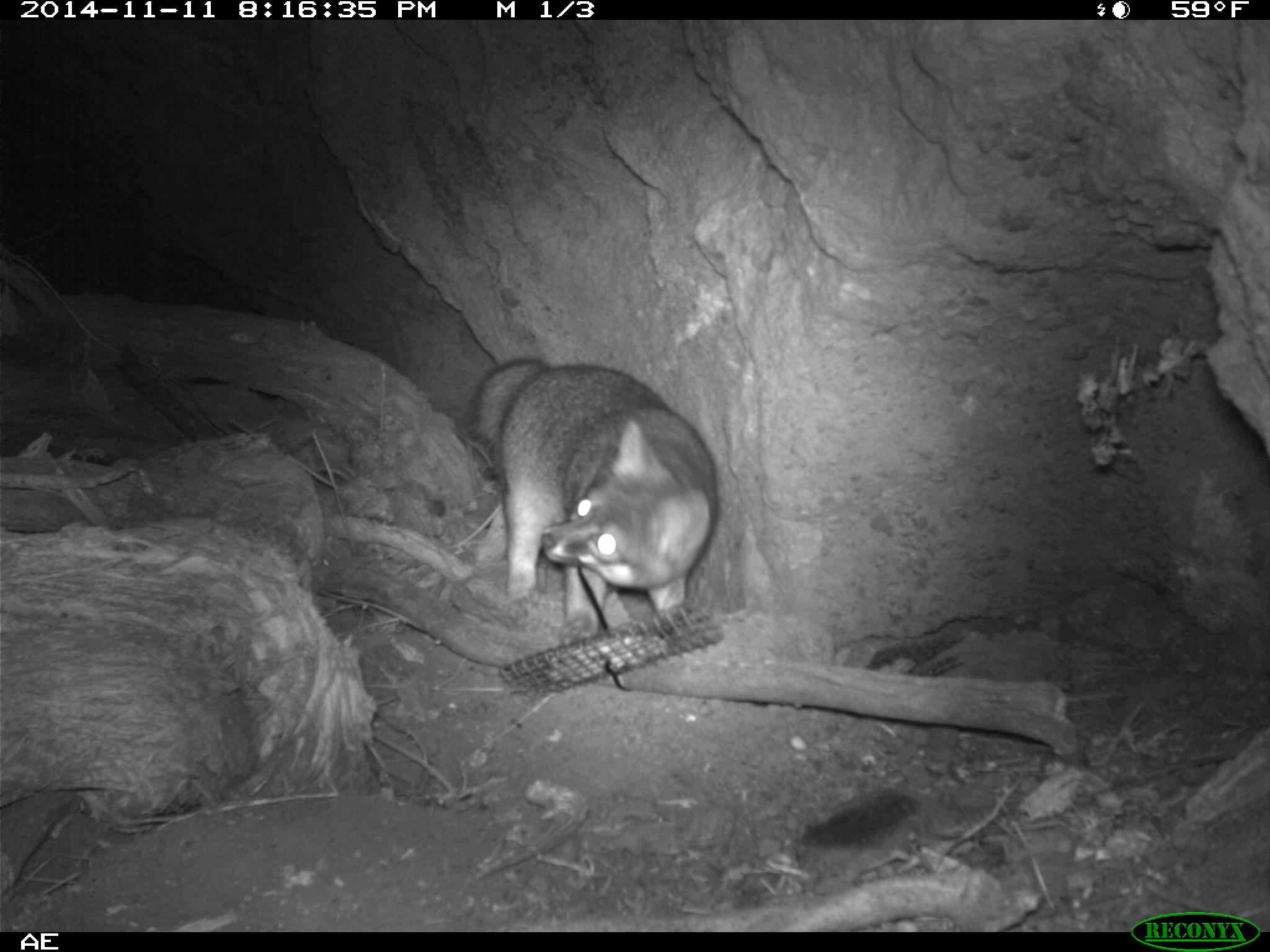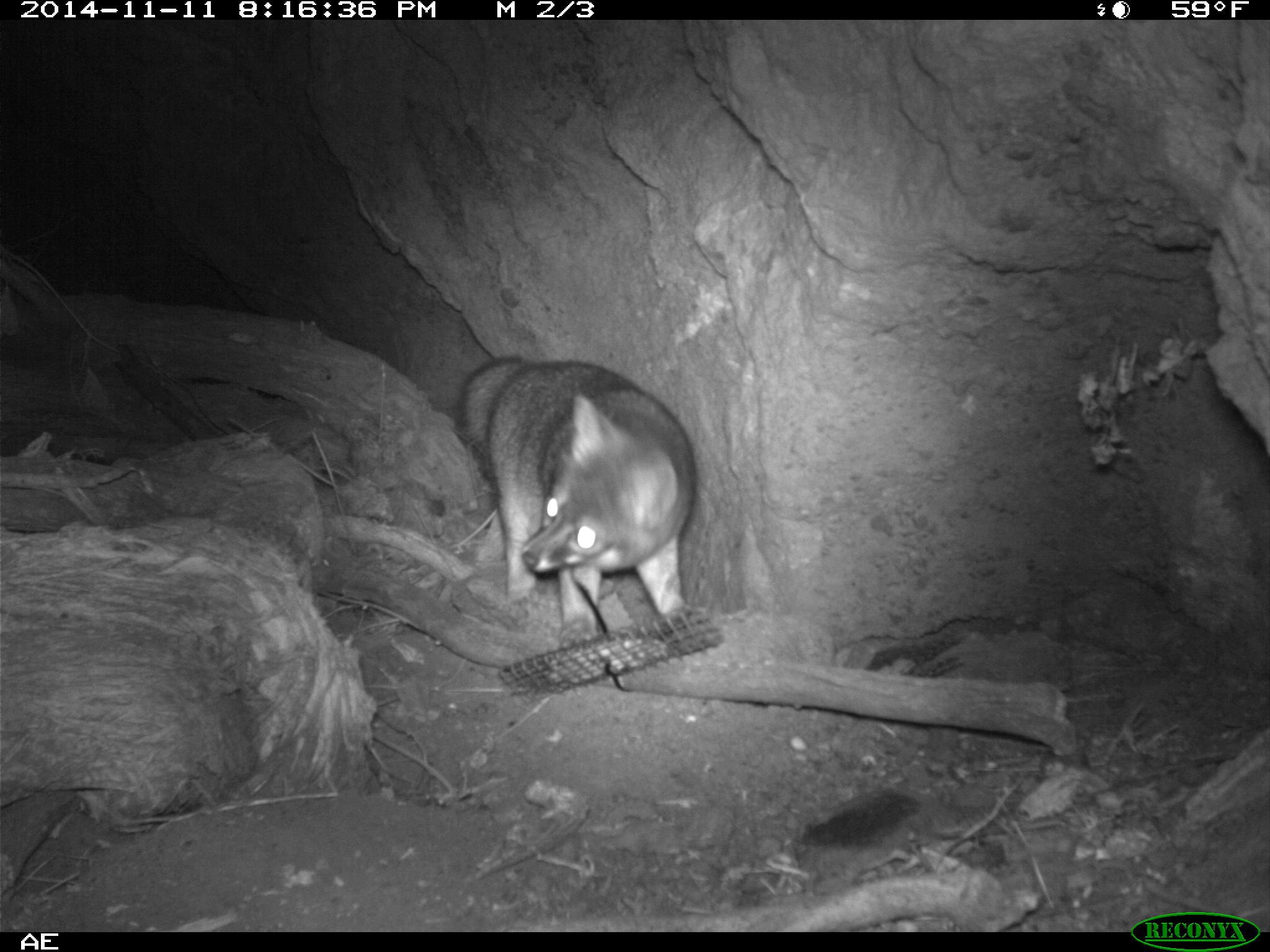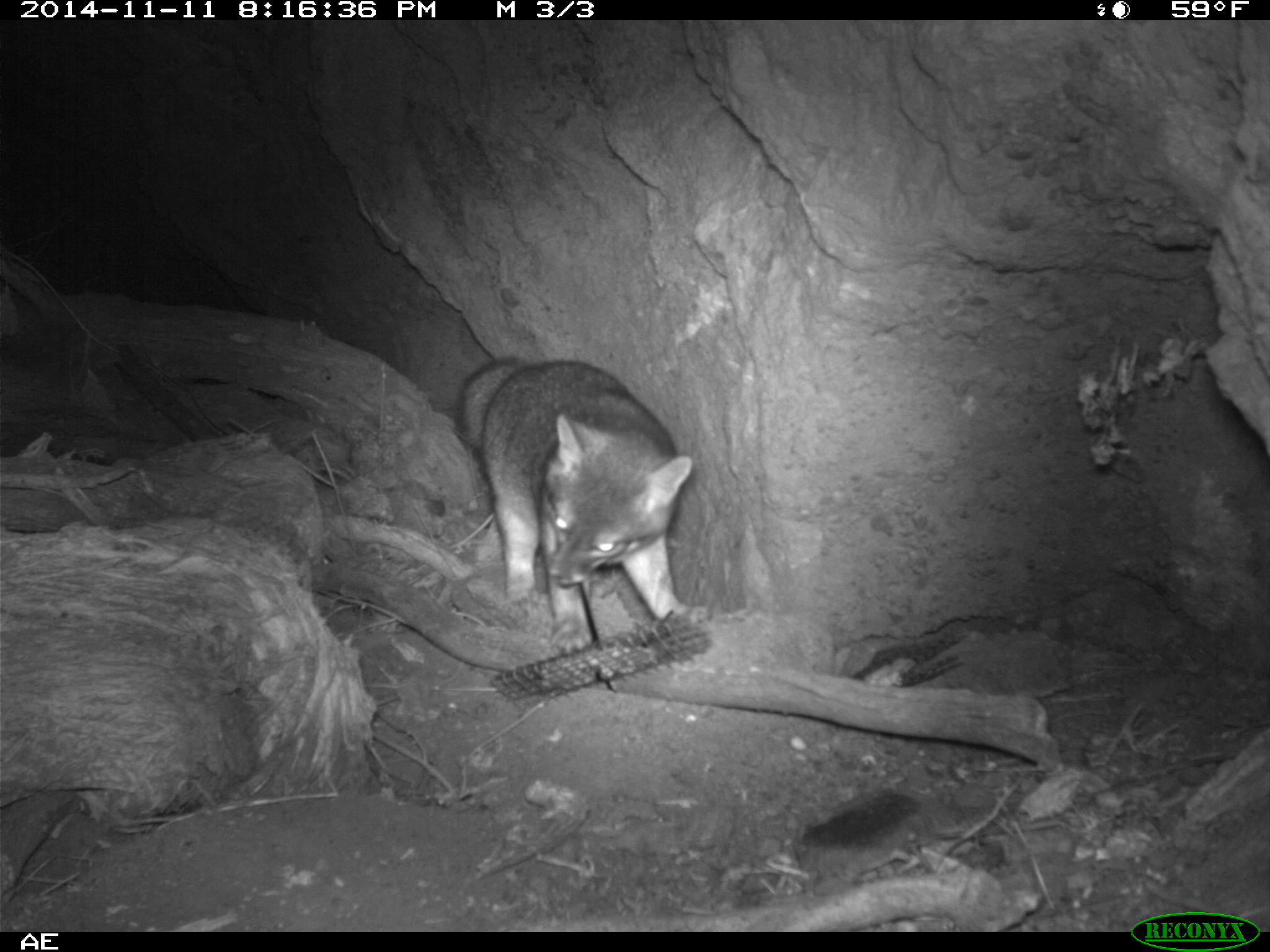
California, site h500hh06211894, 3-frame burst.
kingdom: Animalia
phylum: Chordata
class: Mammalia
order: Carnivora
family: Canidae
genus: Urocyon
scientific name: Urocyon littoralis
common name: island fox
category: fox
Fox (island fox) (Urocyon littoralis).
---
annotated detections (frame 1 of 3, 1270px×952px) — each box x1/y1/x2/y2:
fox: 469/356/720/635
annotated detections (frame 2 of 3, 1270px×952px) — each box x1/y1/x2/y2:
fox: 456/355/706/650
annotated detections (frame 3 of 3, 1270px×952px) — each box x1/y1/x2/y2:
fox: 454/353/708/656